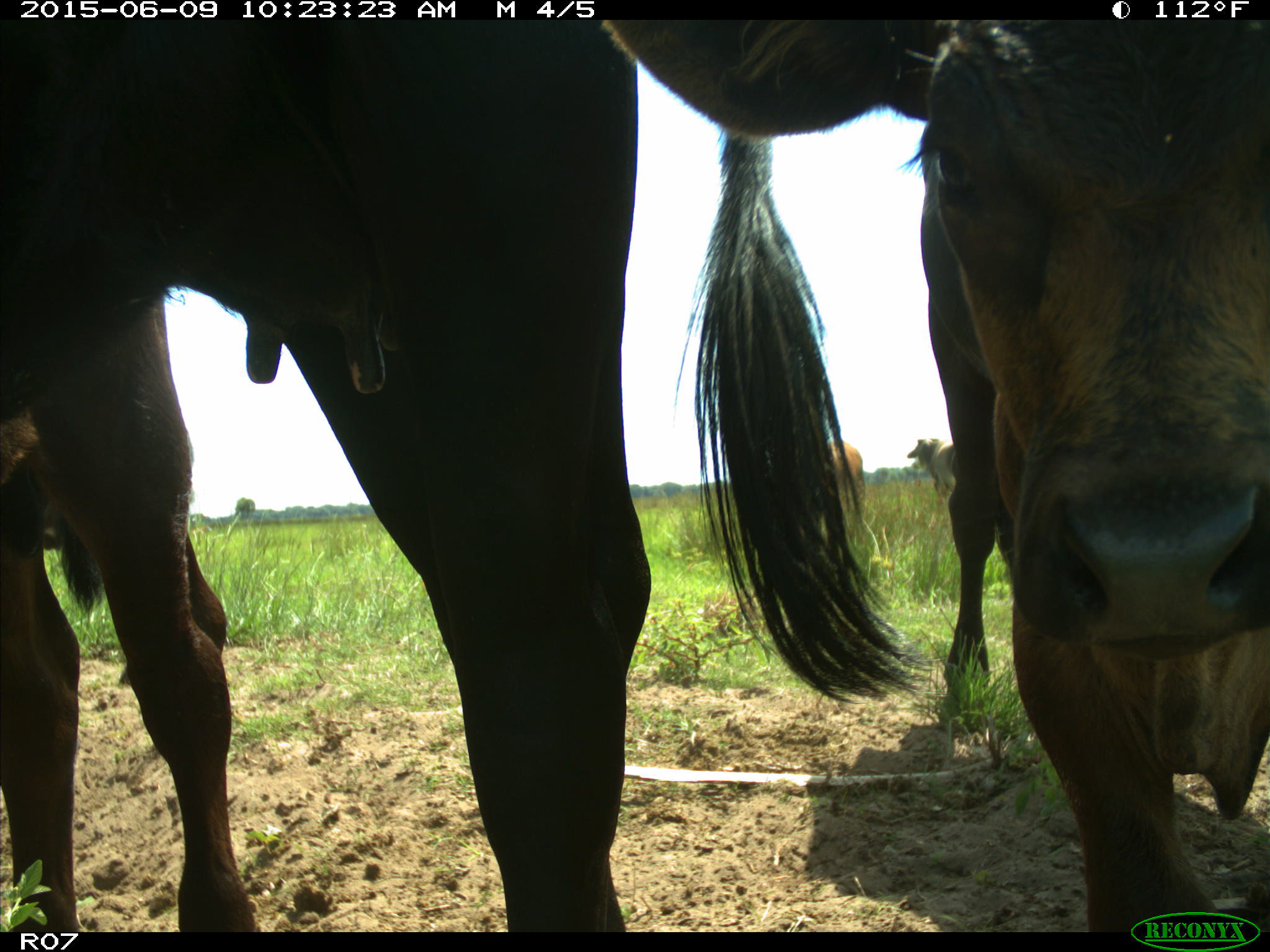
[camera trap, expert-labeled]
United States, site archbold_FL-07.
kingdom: Animalia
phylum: Chordata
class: Mammalia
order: Artiodactyla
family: Bovidae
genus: Bos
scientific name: Bos taurus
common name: domestic cow